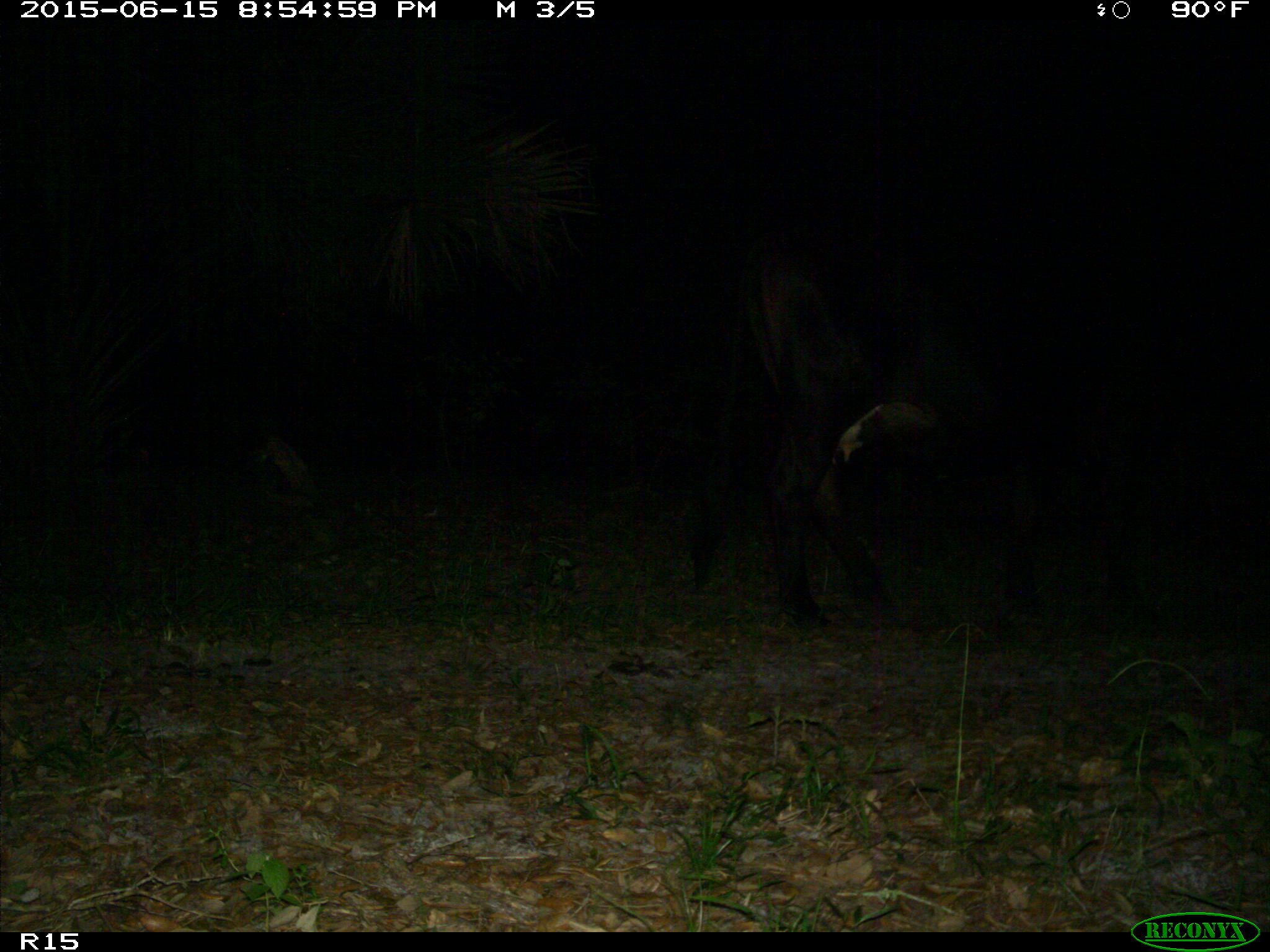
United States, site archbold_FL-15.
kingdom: Animalia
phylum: Chordata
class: Mammalia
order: Artiodactyla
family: Bovidae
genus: Bos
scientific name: Bos taurus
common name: domestic cow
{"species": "Bos taurus (domestic cow)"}